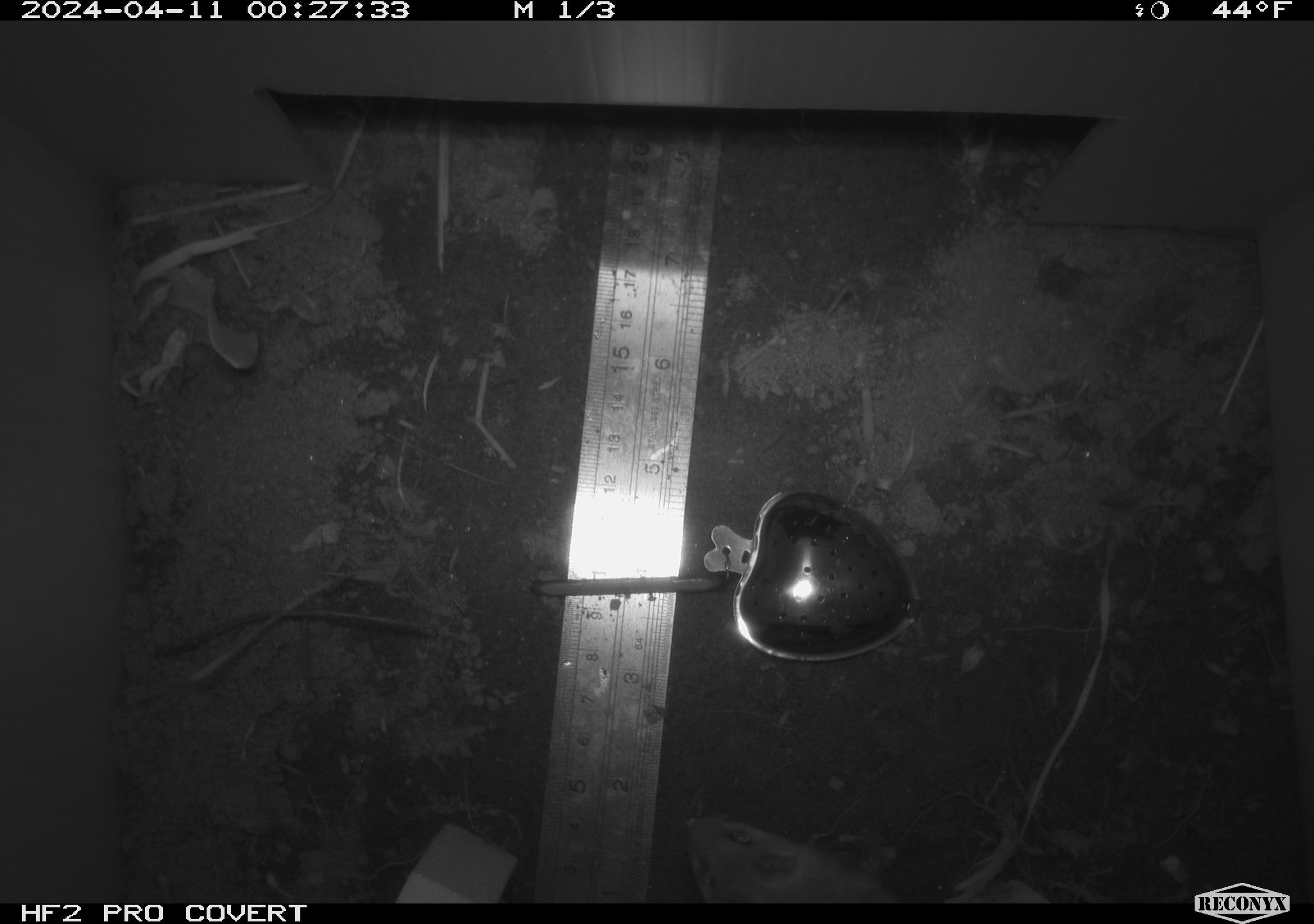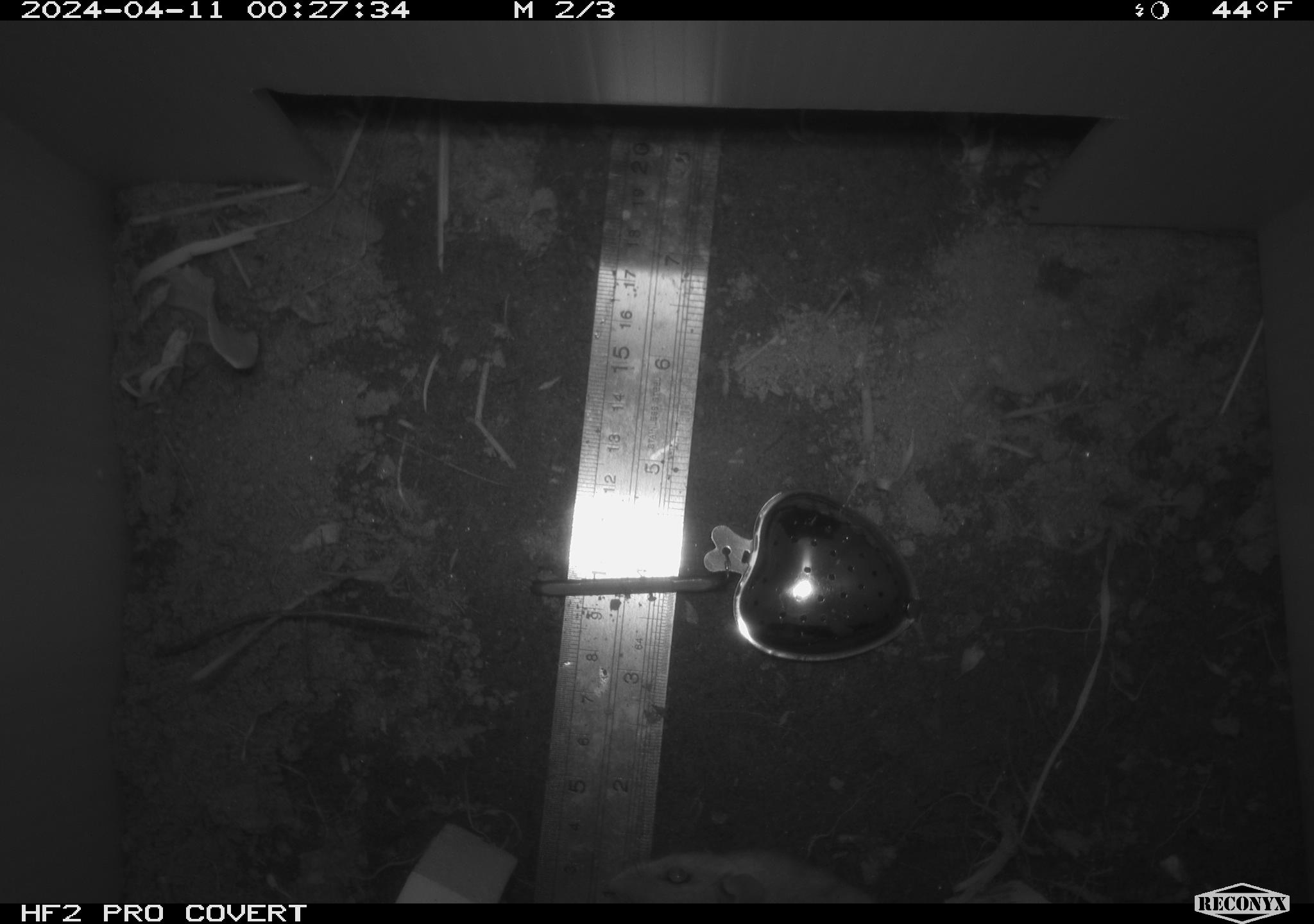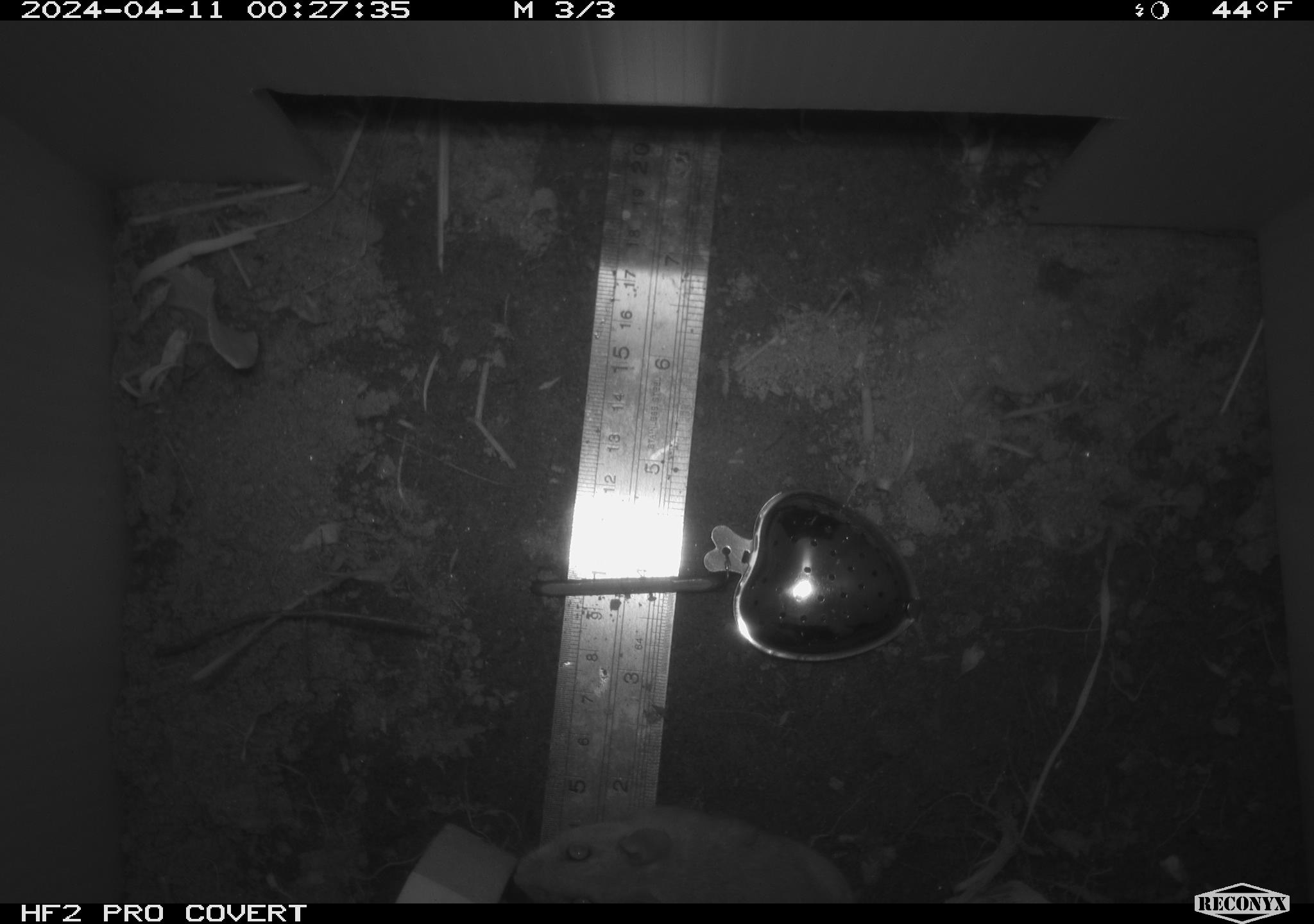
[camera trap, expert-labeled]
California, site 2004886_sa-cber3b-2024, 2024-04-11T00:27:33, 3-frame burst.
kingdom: Animalia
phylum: Chordata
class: Mammalia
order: Rodentia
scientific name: Rodentia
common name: mouse species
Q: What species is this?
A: Mouse species (Rodentia).